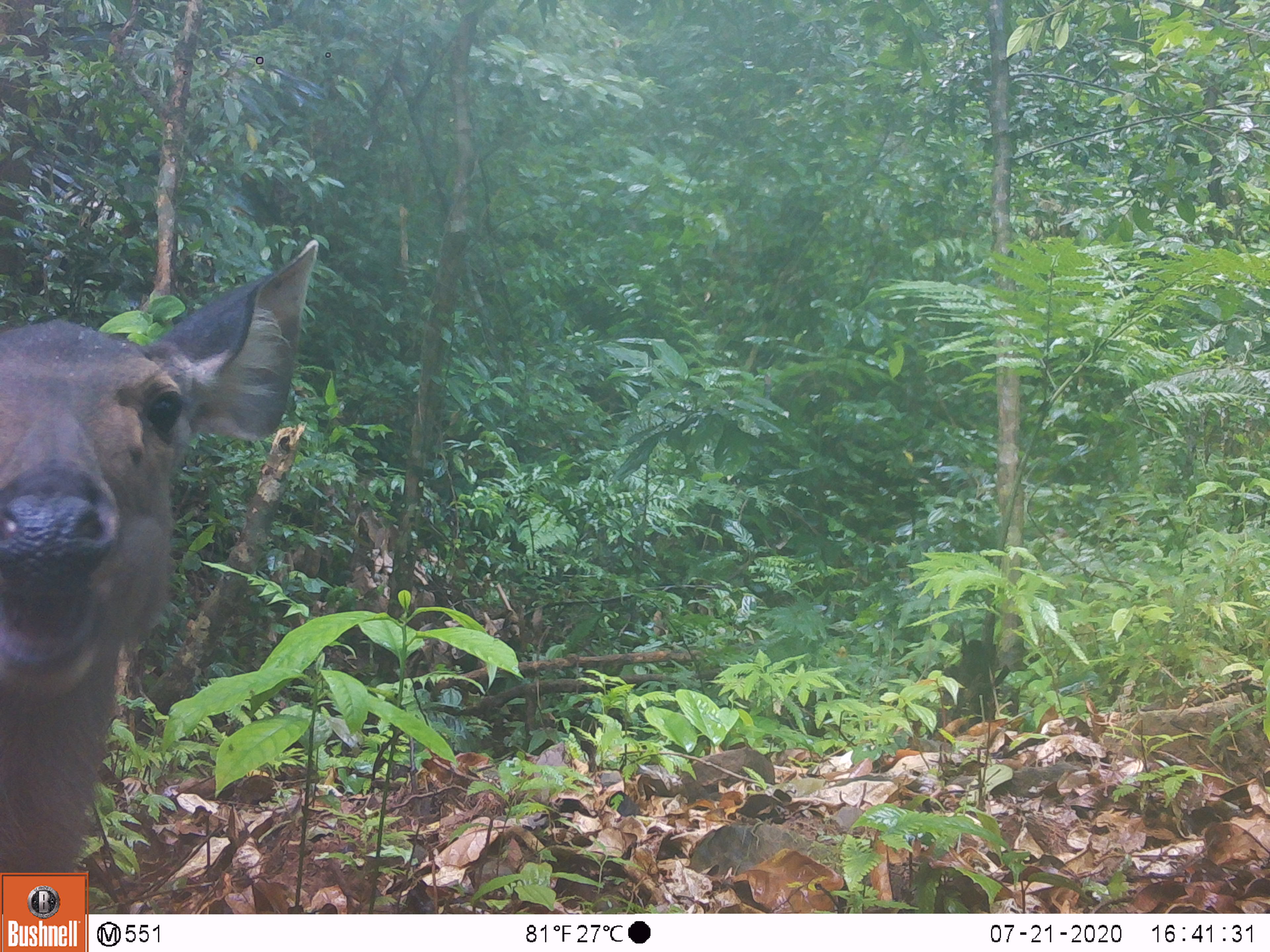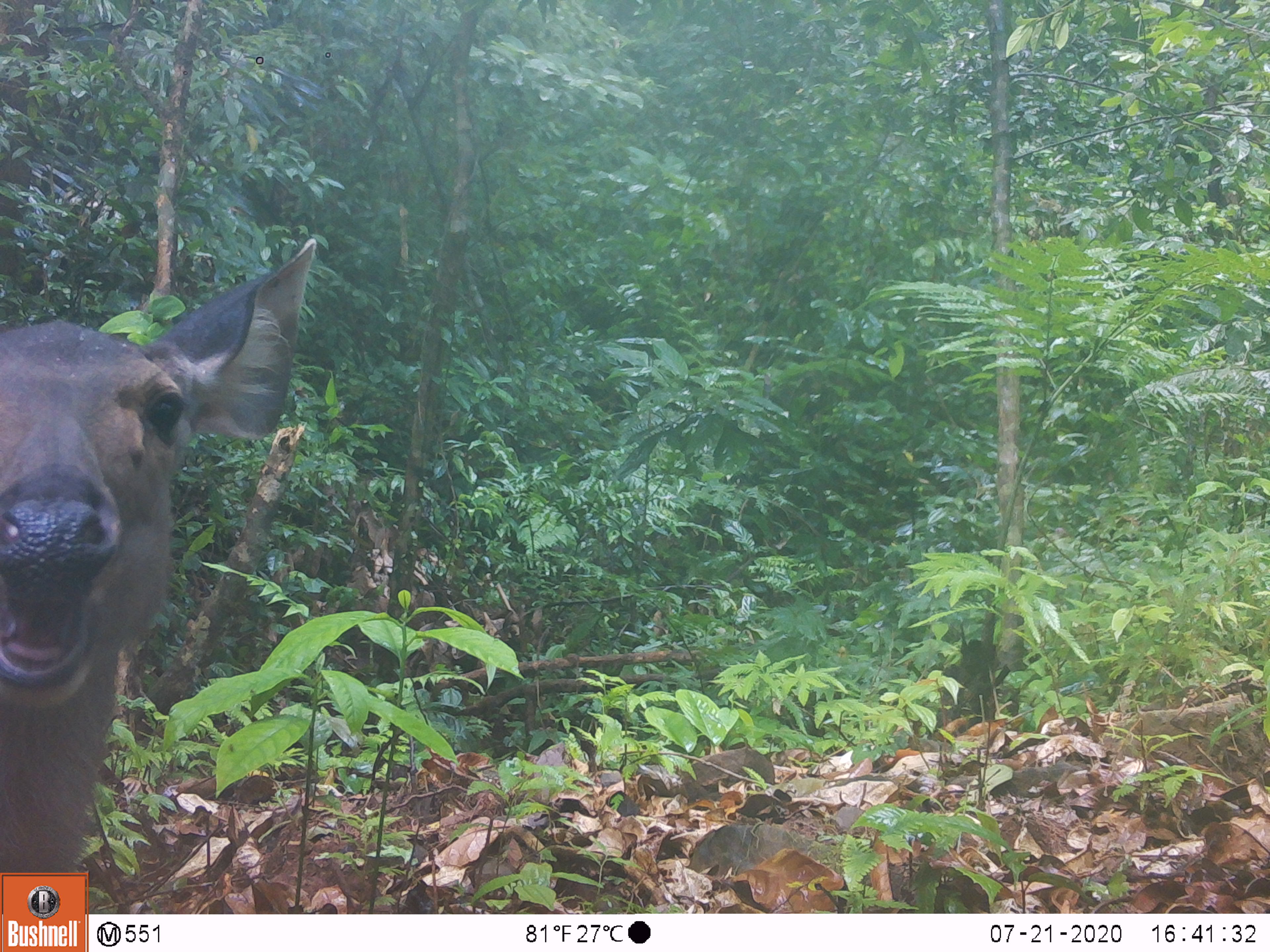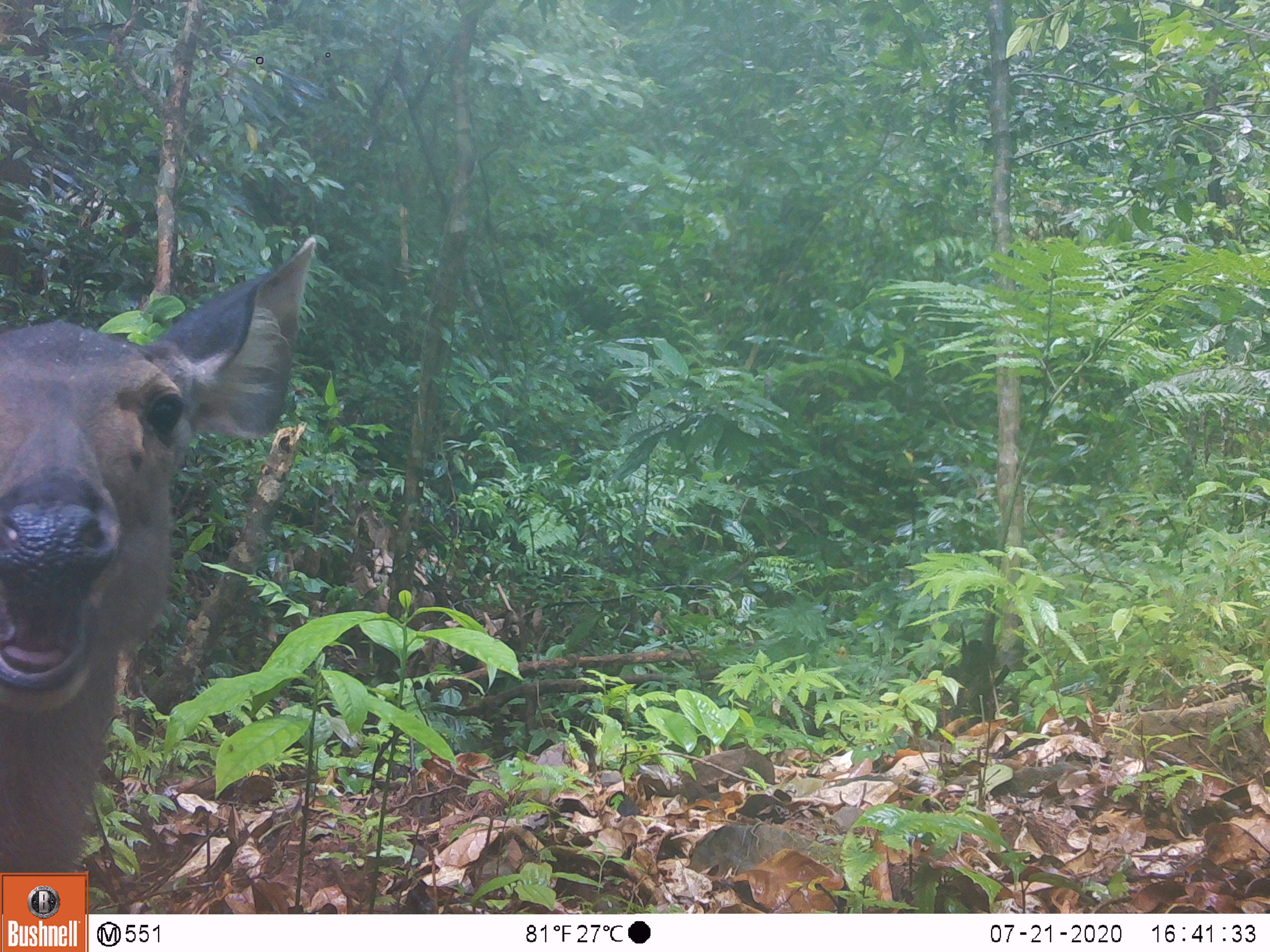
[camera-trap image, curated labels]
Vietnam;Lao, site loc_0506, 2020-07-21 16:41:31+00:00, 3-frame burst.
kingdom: Animalia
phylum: Chordata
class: Mammalia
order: Artiodactyla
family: Cervidae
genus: Rusa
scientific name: Rusa unicolor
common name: sambar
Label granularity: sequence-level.